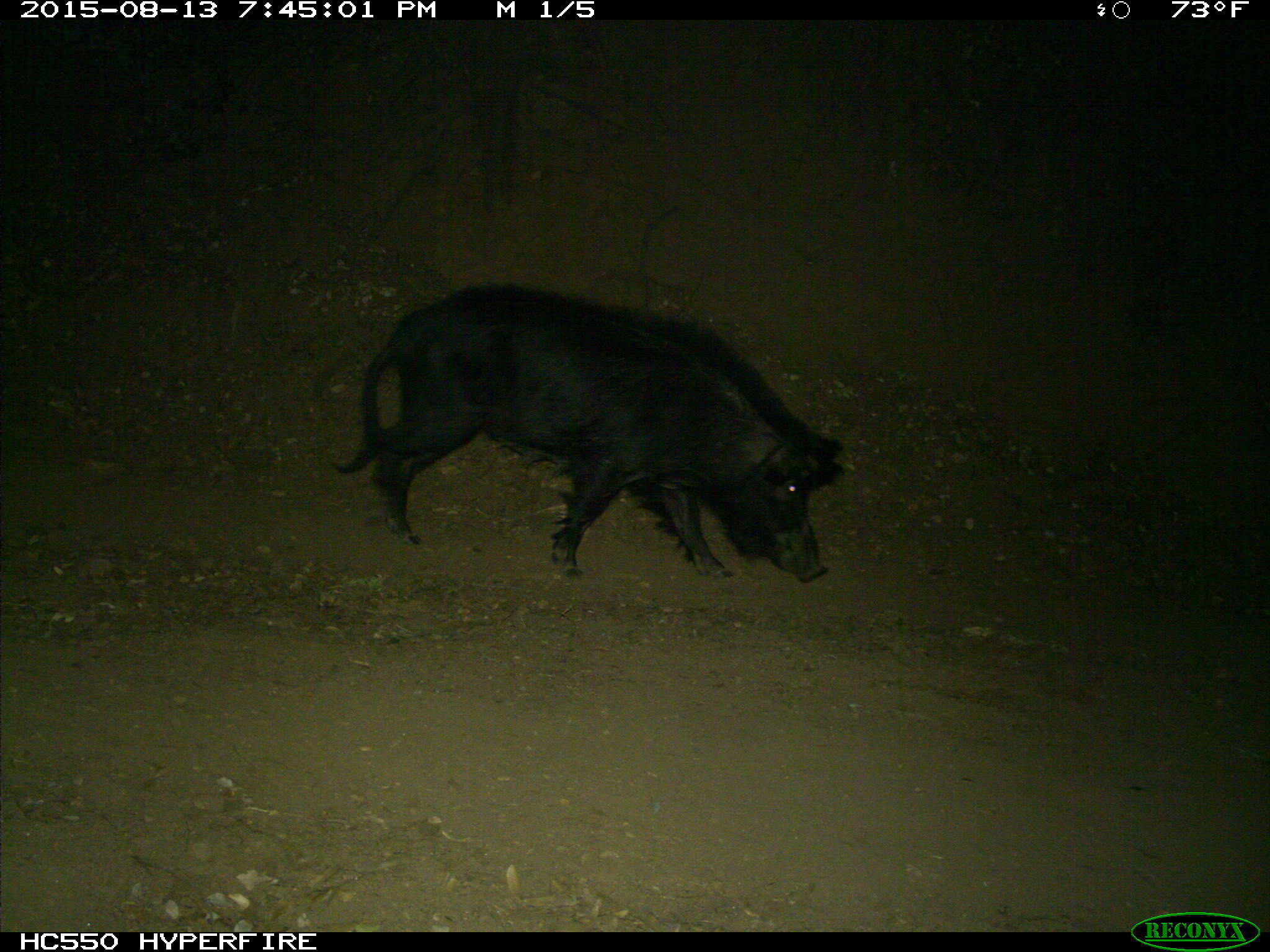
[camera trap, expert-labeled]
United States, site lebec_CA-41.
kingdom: Animalia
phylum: Chordata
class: Mammalia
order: Artiodactyla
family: Suidae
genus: Sus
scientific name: Sus scrofa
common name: wild boar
Sus scrofa (wild boar).